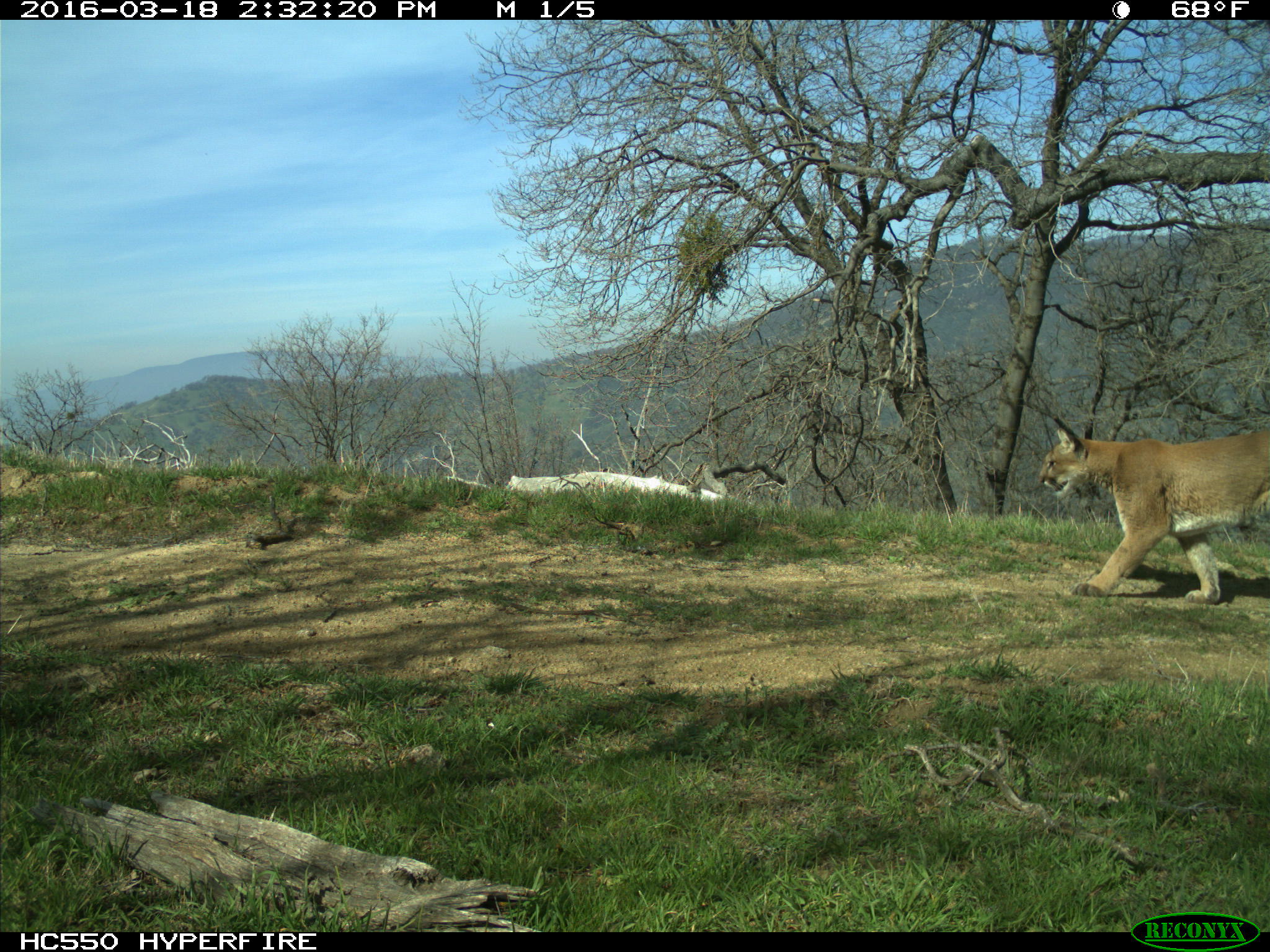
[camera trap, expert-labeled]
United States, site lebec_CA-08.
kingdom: Animalia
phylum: Chordata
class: Mammalia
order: Carnivora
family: Felidae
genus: Puma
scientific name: Puma concolor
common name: mountain lion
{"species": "Puma concolor (mountain lion)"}